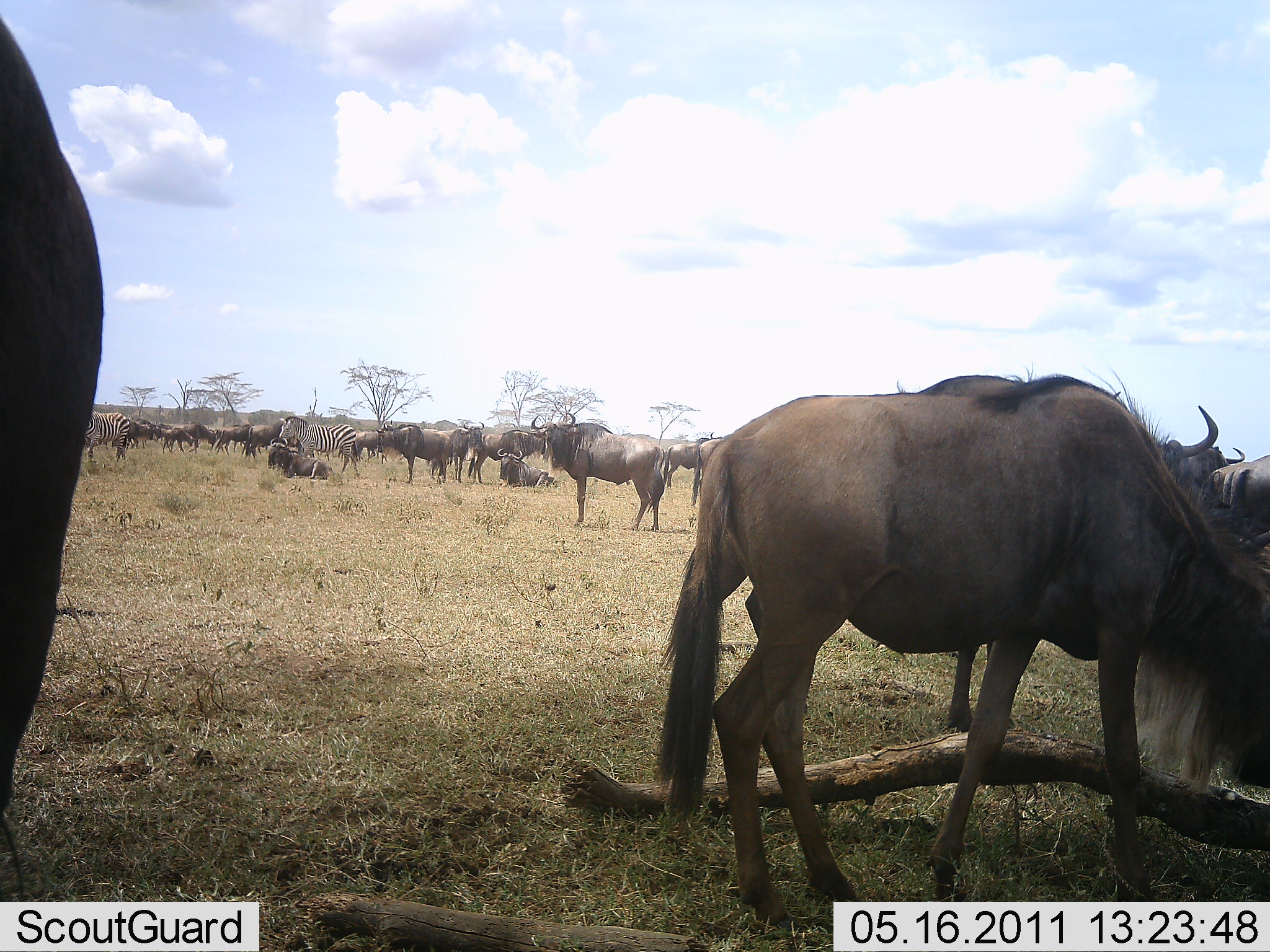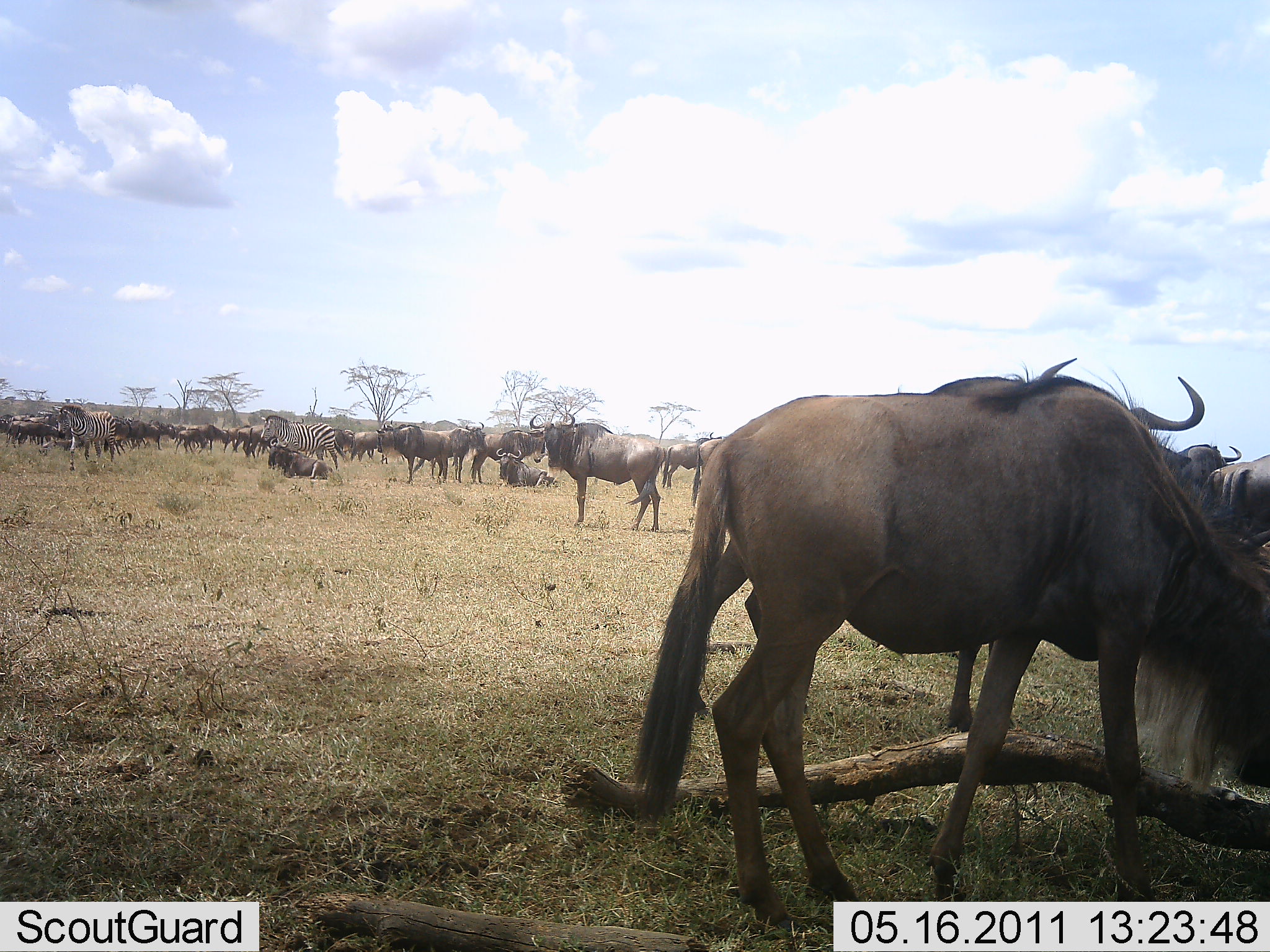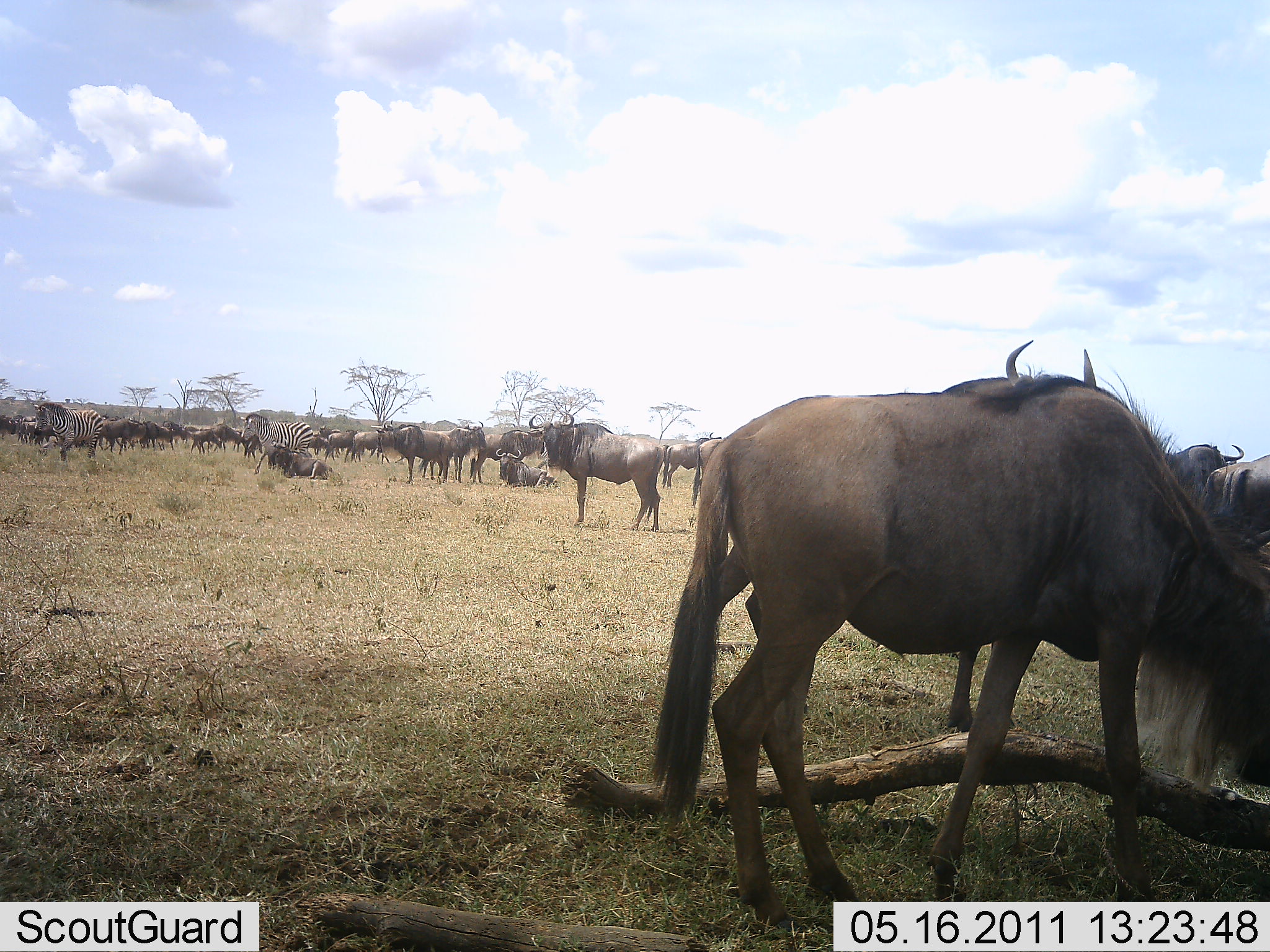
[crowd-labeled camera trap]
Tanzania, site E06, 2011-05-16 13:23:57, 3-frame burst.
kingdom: Animalia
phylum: Chordata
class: Mammalia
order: Artiodactyla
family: Bovidae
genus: Connochaetes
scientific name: Connochaetes taurinus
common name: blue wildebeest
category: wildebeest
Wildebeest (blue wildebeest) (Connochaetes taurinus), count 11-50. Behavior (volunteer vote fractions): standing 86%, resting 36%, moving 50%, interacting 14%. Young present (vote fraction): 0%. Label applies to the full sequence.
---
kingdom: Animalia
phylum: Chordata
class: Mammalia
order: Perissodactyla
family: Equidae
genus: Equus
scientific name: Equus quagga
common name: plains zebra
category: zebra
Zebra (plains zebra) (Equus quagga), count 2. Behavior (volunteer vote fractions): standing 70%, resting 10%, moving 40%, interacting 10%. Young present (vote fraction): 0%. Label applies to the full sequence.